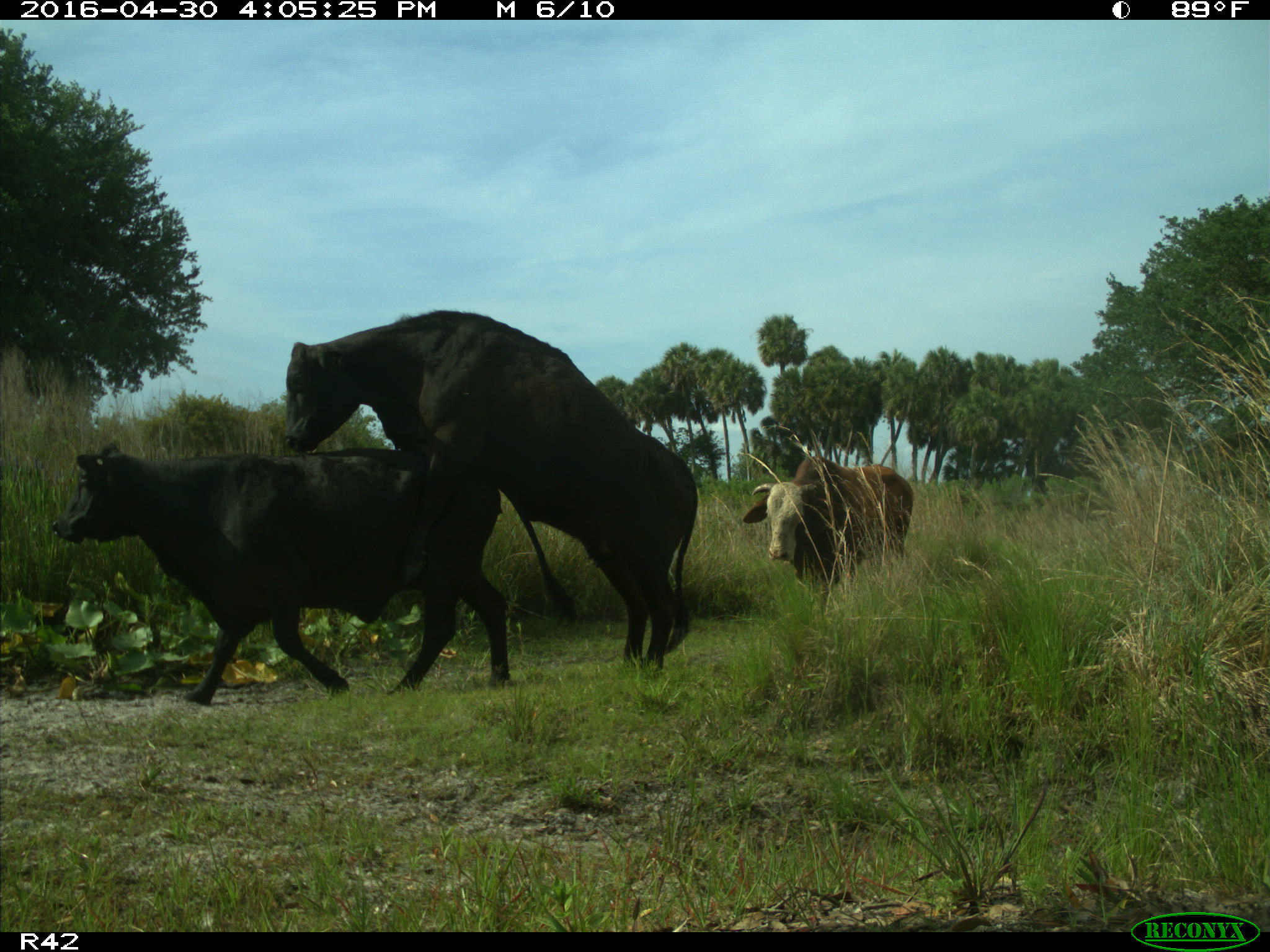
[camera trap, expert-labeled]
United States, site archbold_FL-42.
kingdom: Animalia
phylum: Chordata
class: Mammalia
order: Artiodactyla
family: Bovidae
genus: Bos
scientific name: Bos taurus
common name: domestic cow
Bos taurus (domestic cow).